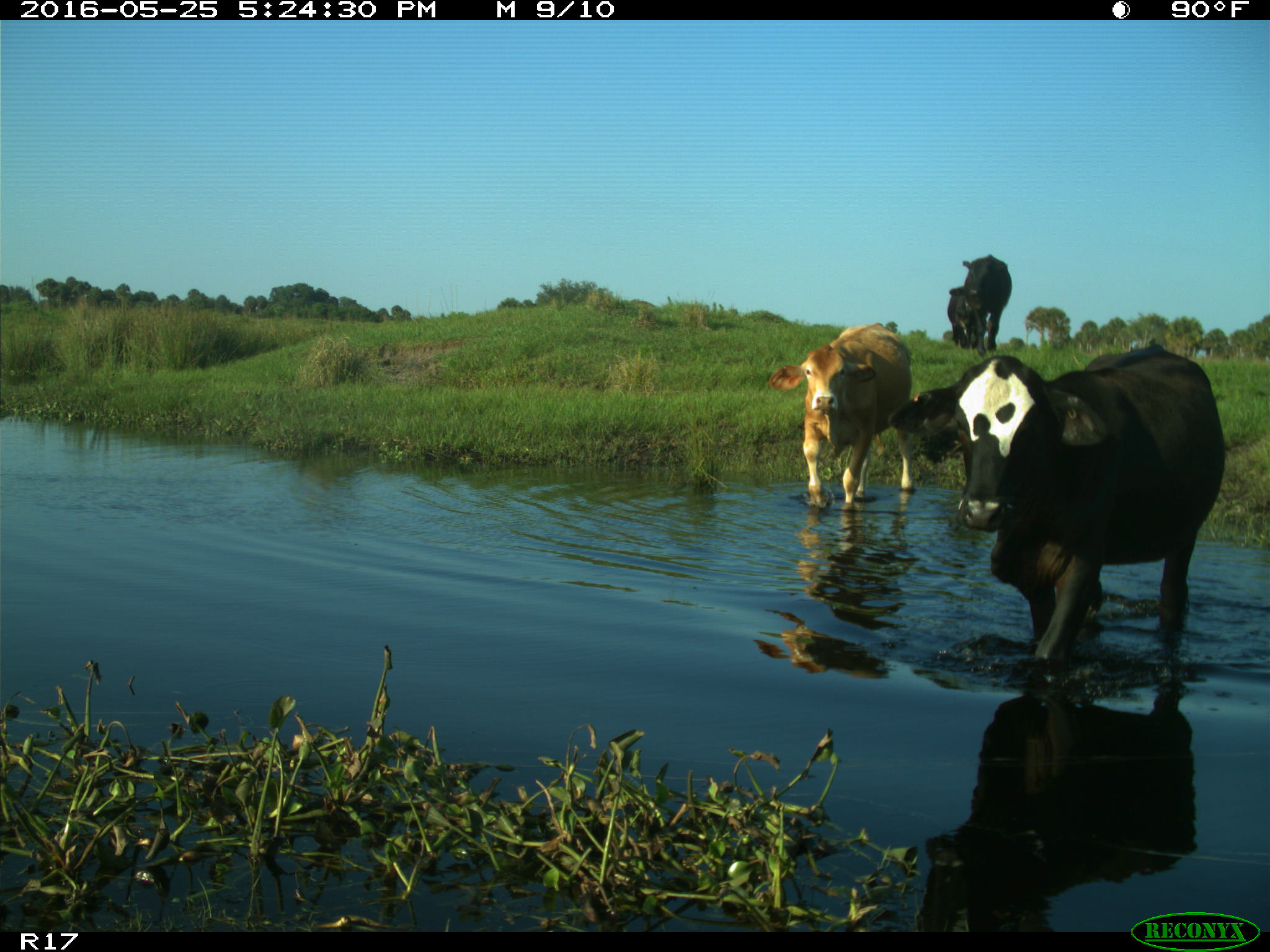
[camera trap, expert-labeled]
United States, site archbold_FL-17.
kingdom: Animalia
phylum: Chordata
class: Mammalia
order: Artiodactyla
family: Bovidae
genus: Bos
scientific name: Bos taurus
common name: domestic cow